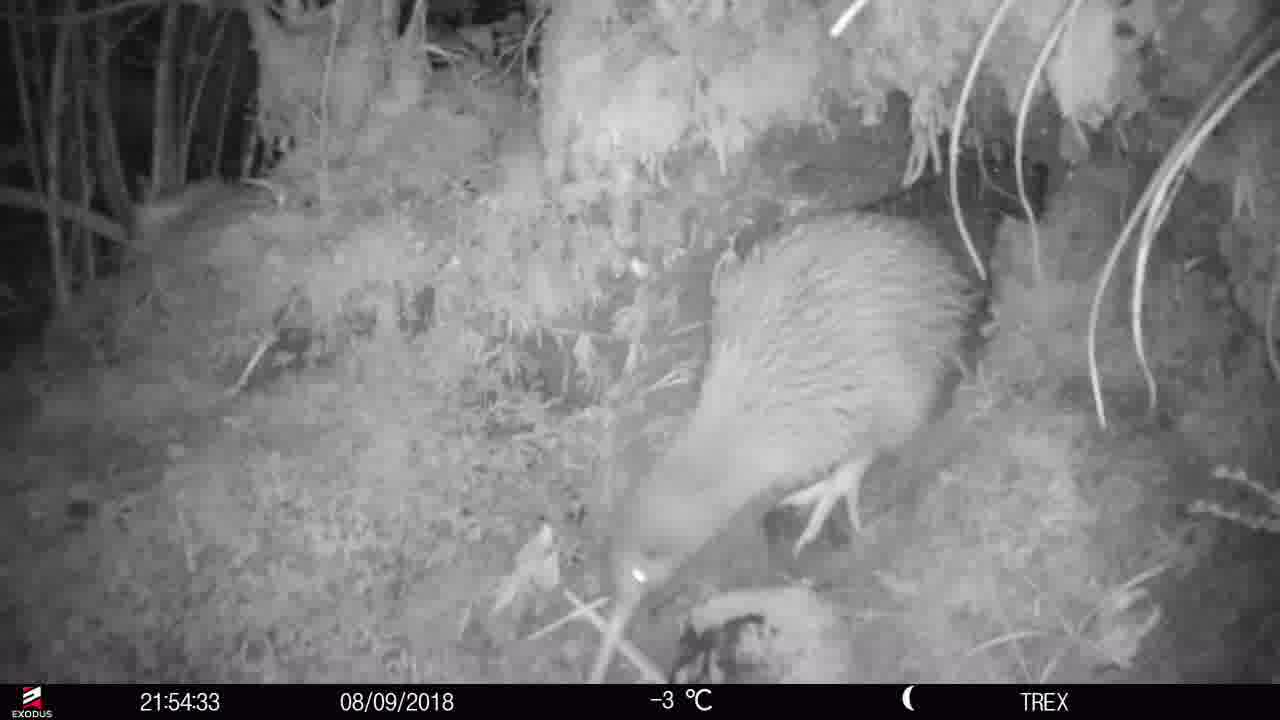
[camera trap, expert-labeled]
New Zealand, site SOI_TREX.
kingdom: Animalia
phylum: Chordata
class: Aves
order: Apterygiformes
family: Apterygidae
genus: Apteryx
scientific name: Apteryx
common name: kiwi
Kiwi (Apteryx).